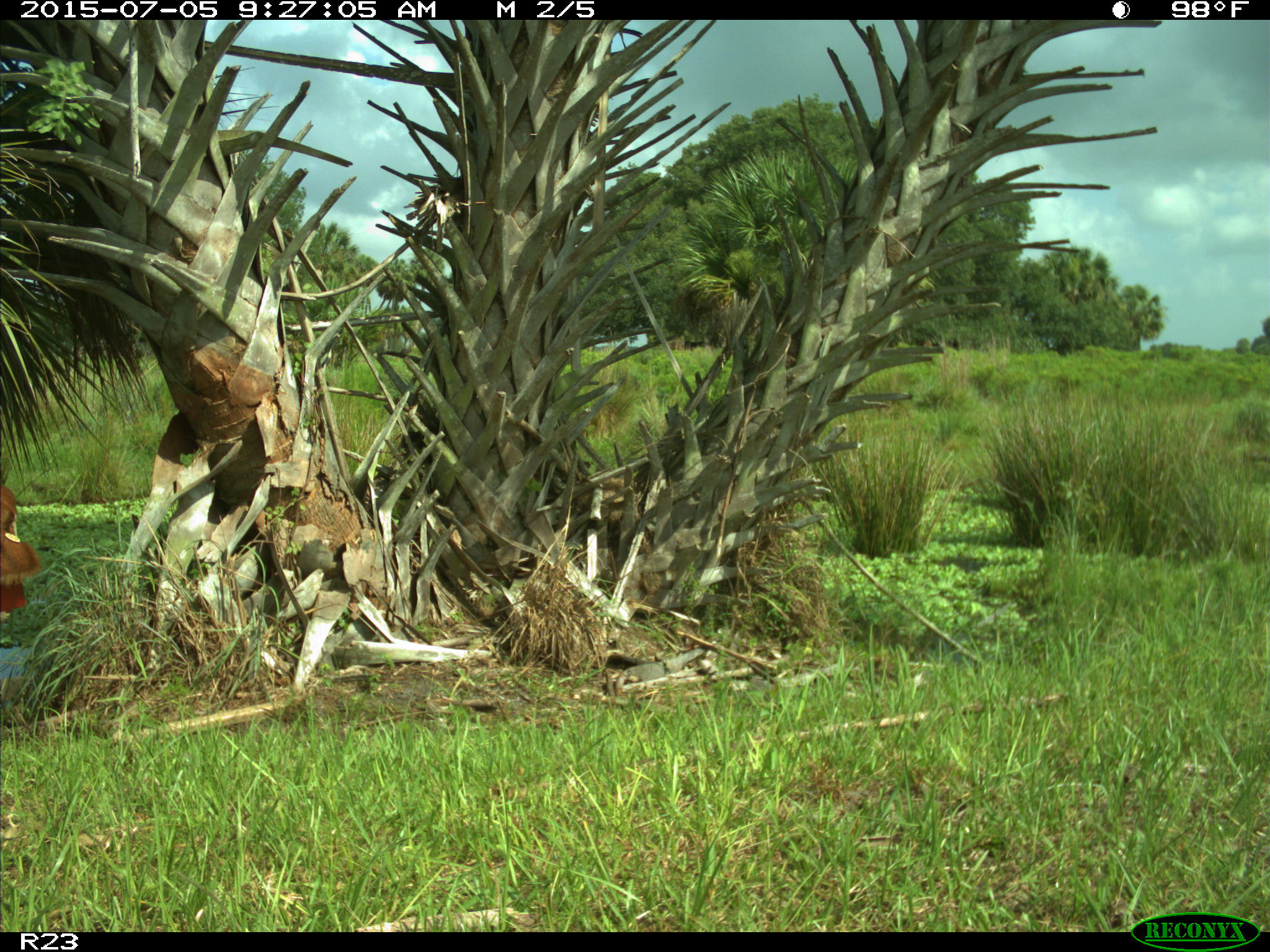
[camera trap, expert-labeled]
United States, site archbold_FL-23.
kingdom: Animalia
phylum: Chordata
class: Mammalia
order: Artiodactyla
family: Bovidae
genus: Bos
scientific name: Bos taurus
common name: domestic cow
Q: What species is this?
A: Bos taurus (domestic cow).